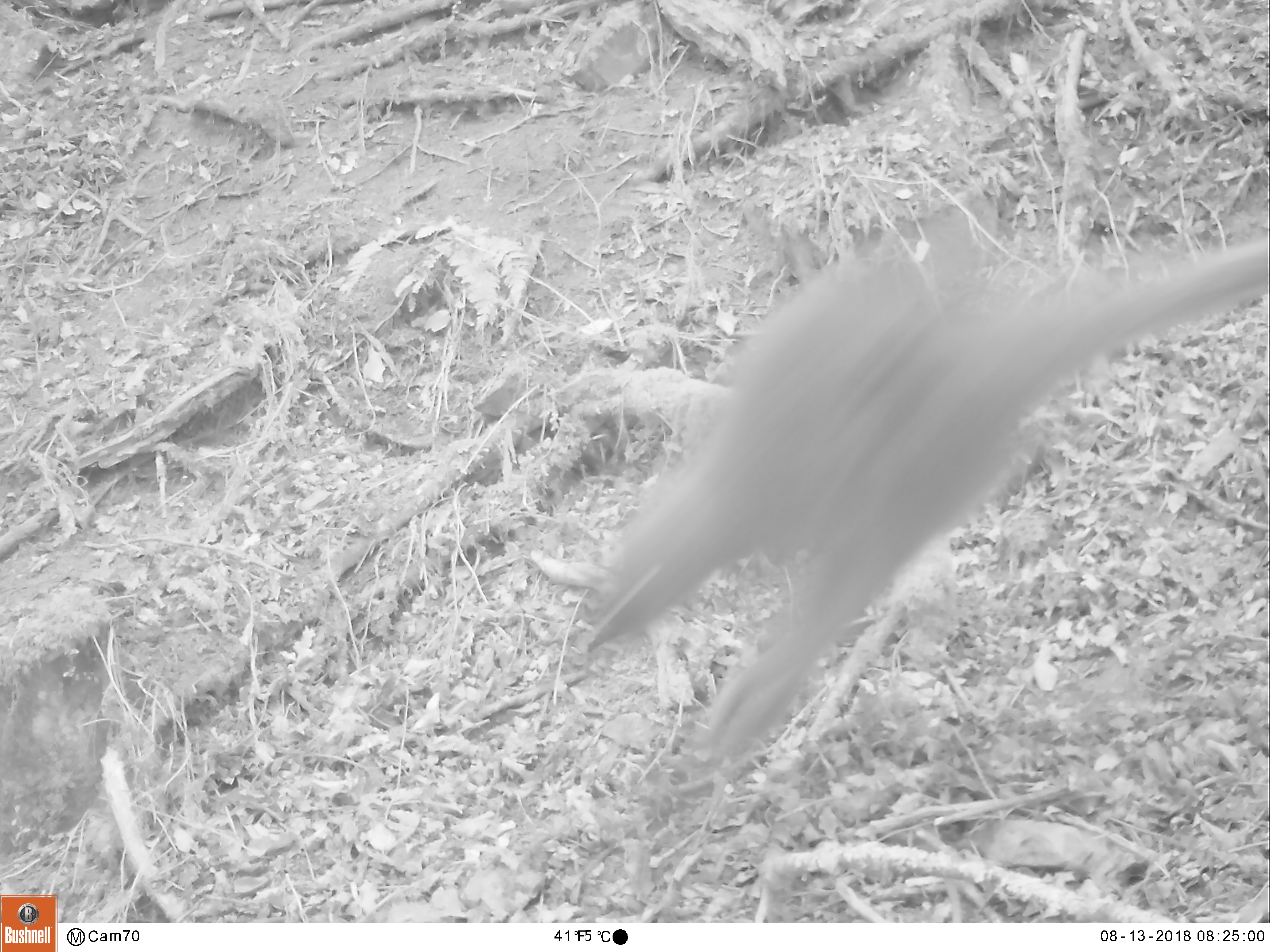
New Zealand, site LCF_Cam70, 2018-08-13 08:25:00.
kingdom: Animalia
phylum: Chordata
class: Mammalia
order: Diprotodontia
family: Macropodidae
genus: Notamacropus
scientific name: Notamacropus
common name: wallaby